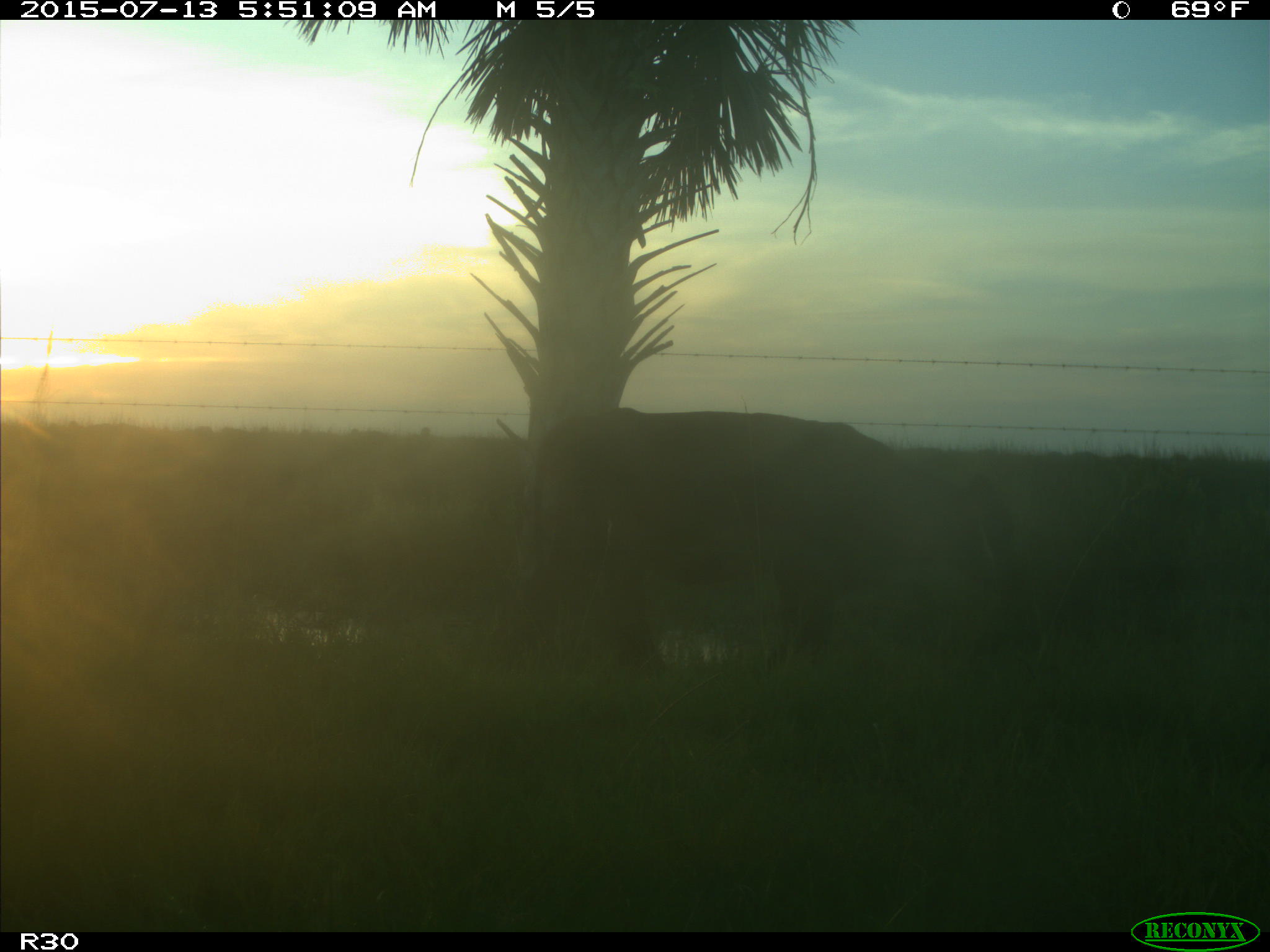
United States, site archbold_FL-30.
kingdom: Animalia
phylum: Chordata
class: Mammalia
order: Artiodactyla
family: Bovidae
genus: Bos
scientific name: Bos taurus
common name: domestic cow